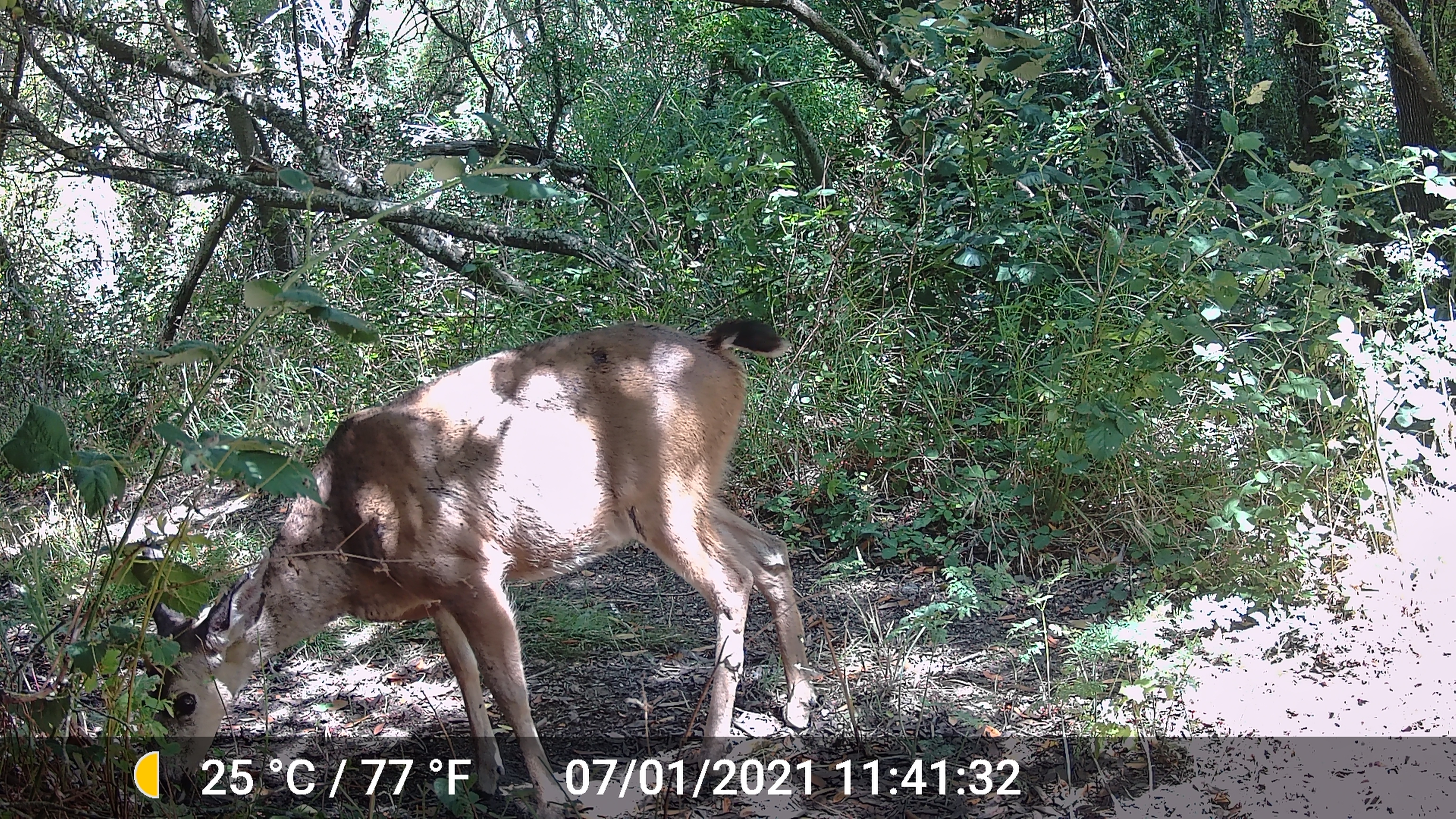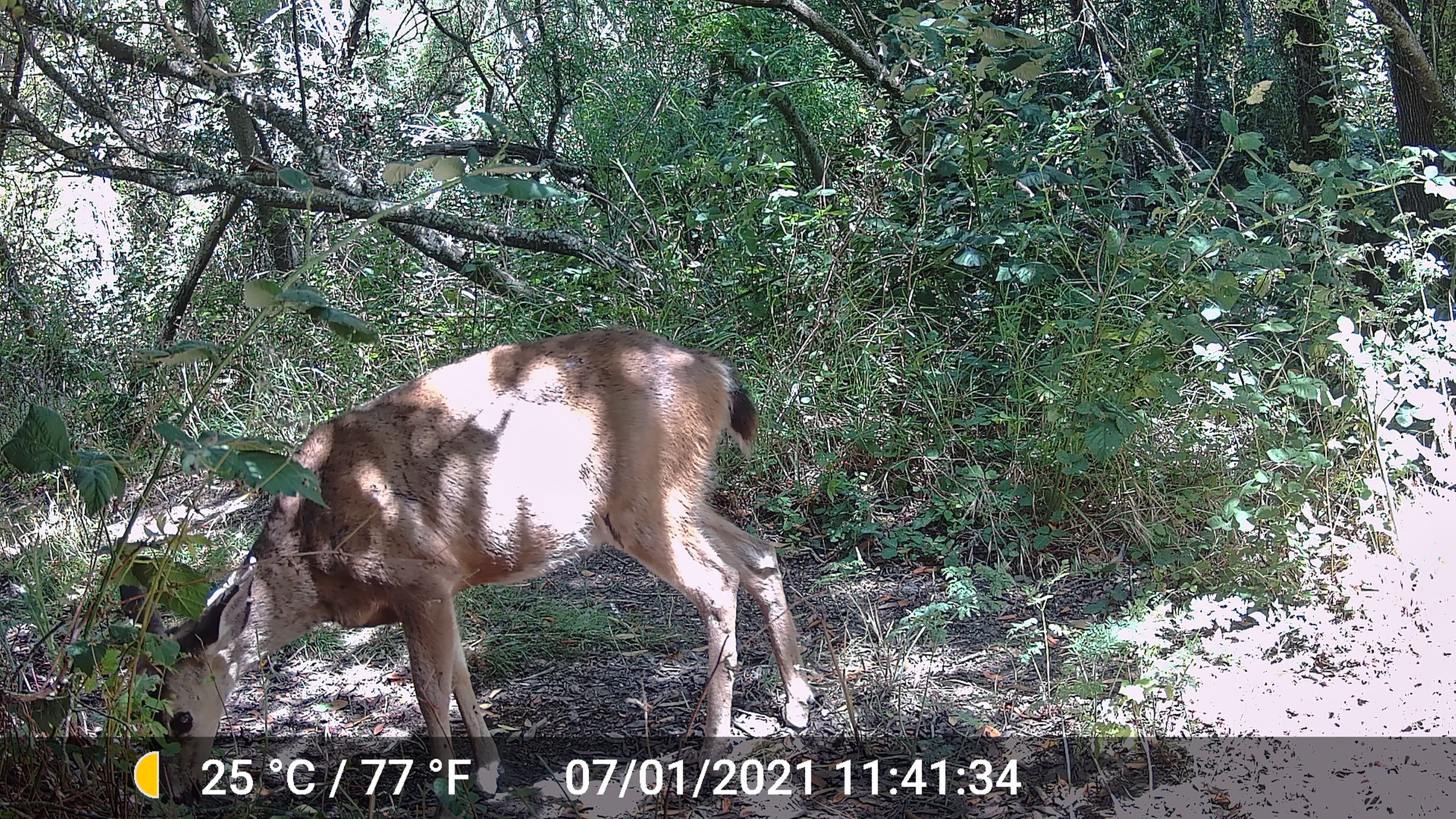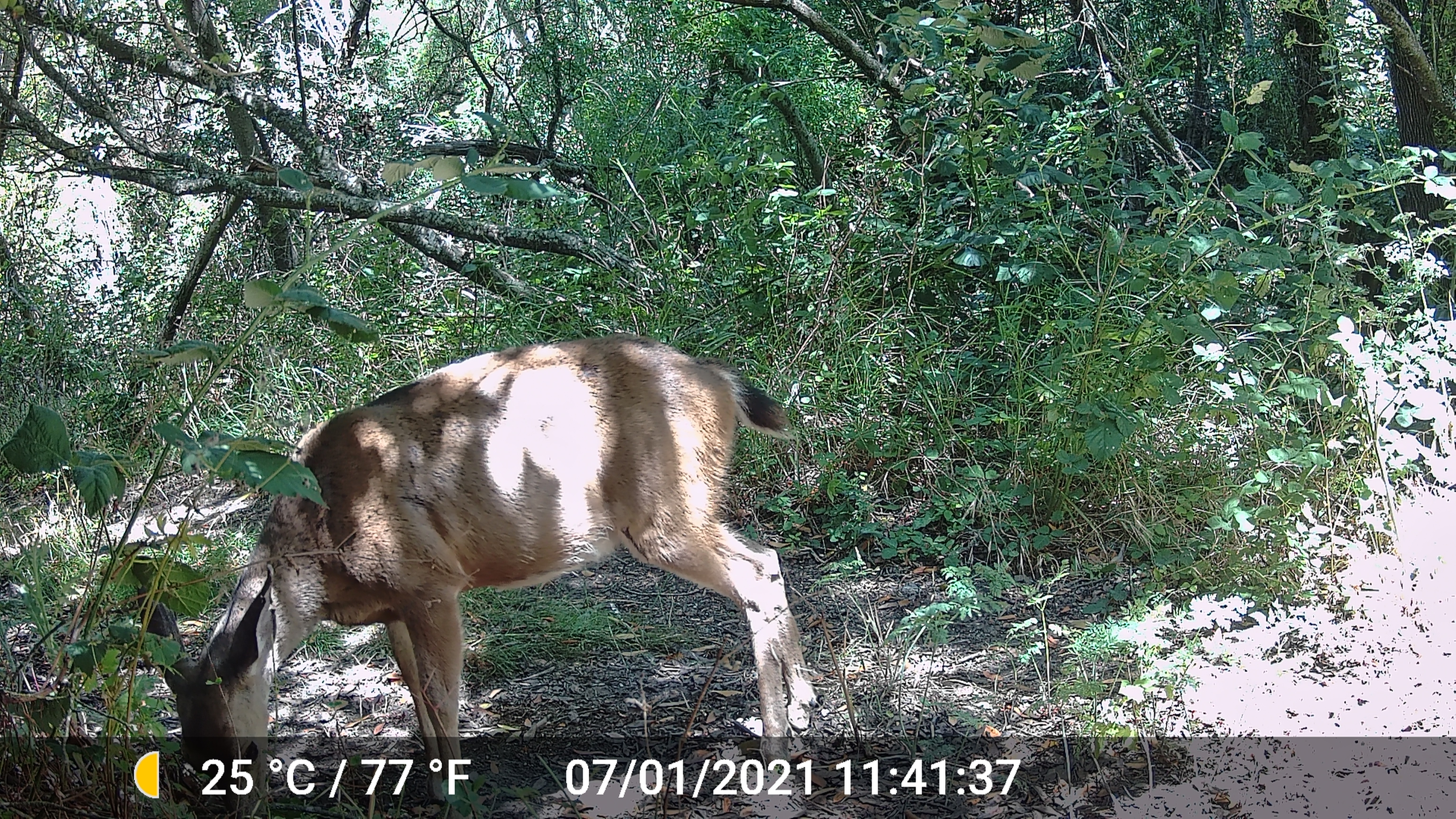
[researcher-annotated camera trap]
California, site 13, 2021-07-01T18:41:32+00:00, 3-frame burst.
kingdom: Animalia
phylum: Chordata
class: Mammalia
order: Artiodactyla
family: Cervidae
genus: Odocoileus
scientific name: Odocoileus hemionus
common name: mule deer